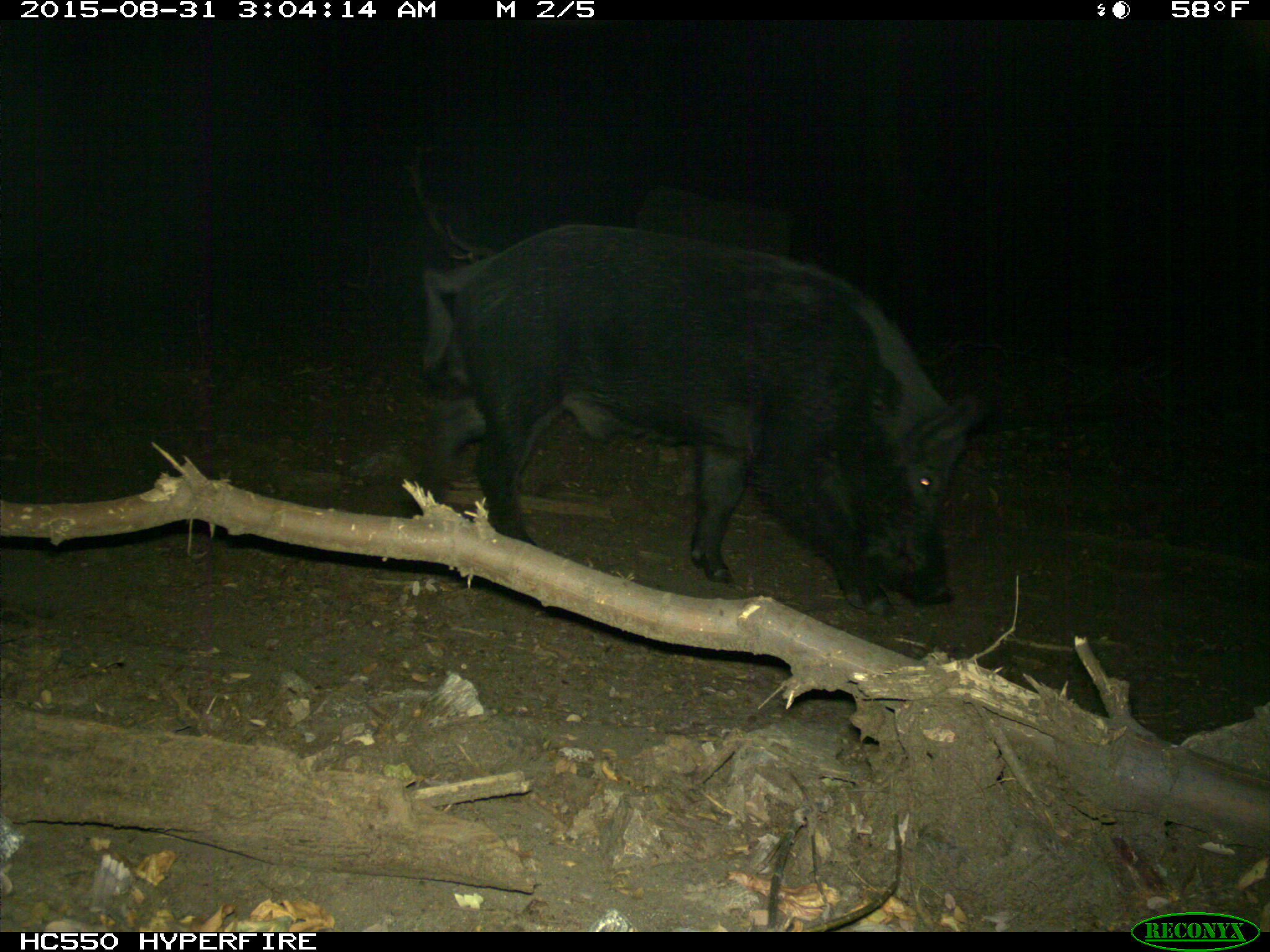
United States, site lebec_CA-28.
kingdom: Animalia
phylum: Chordata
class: Mammalia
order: Artiodactyla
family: Suidae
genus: Sus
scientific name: Sus scrofa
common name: wild boar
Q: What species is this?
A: Sus scrofa (wild boar).